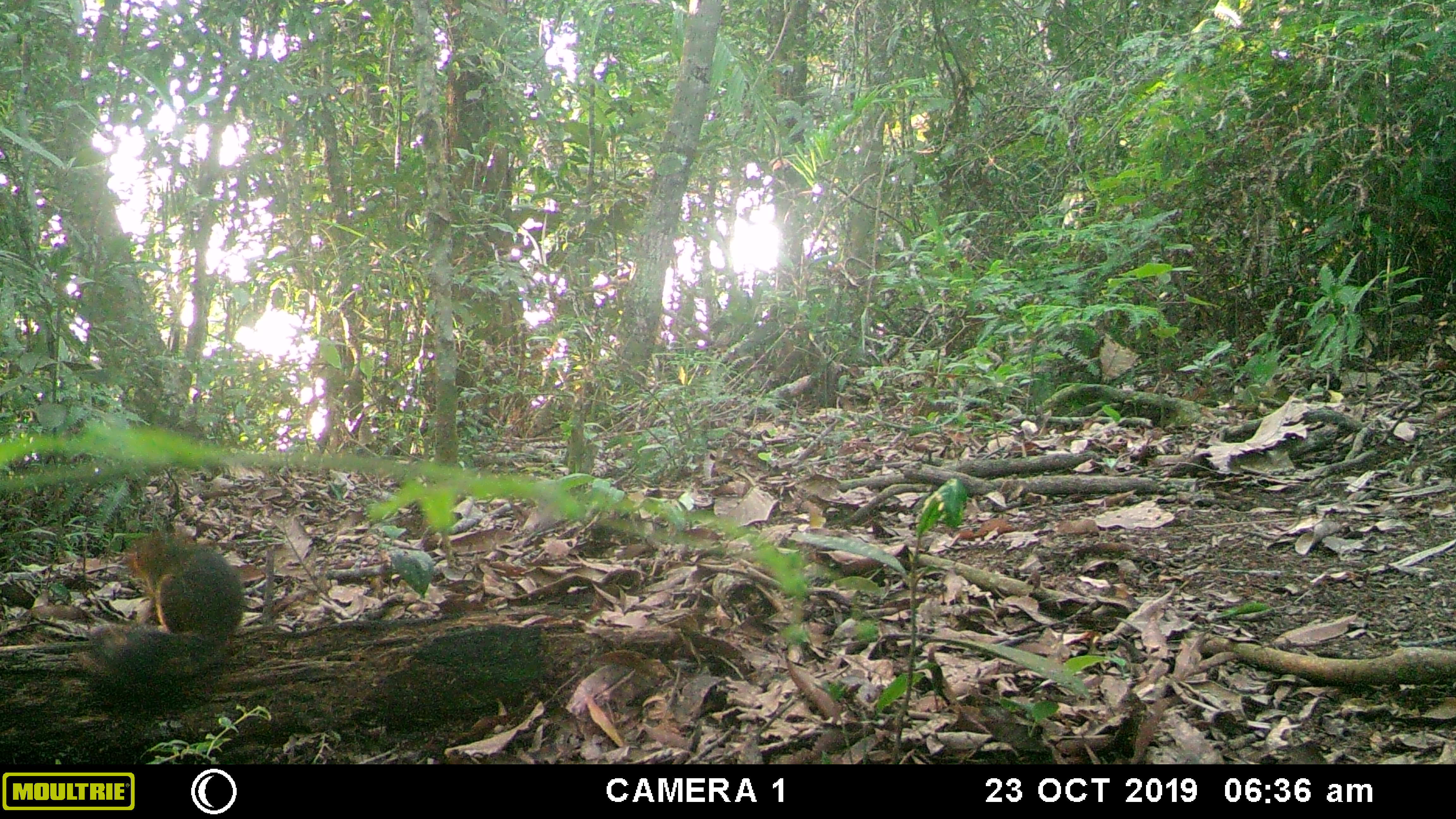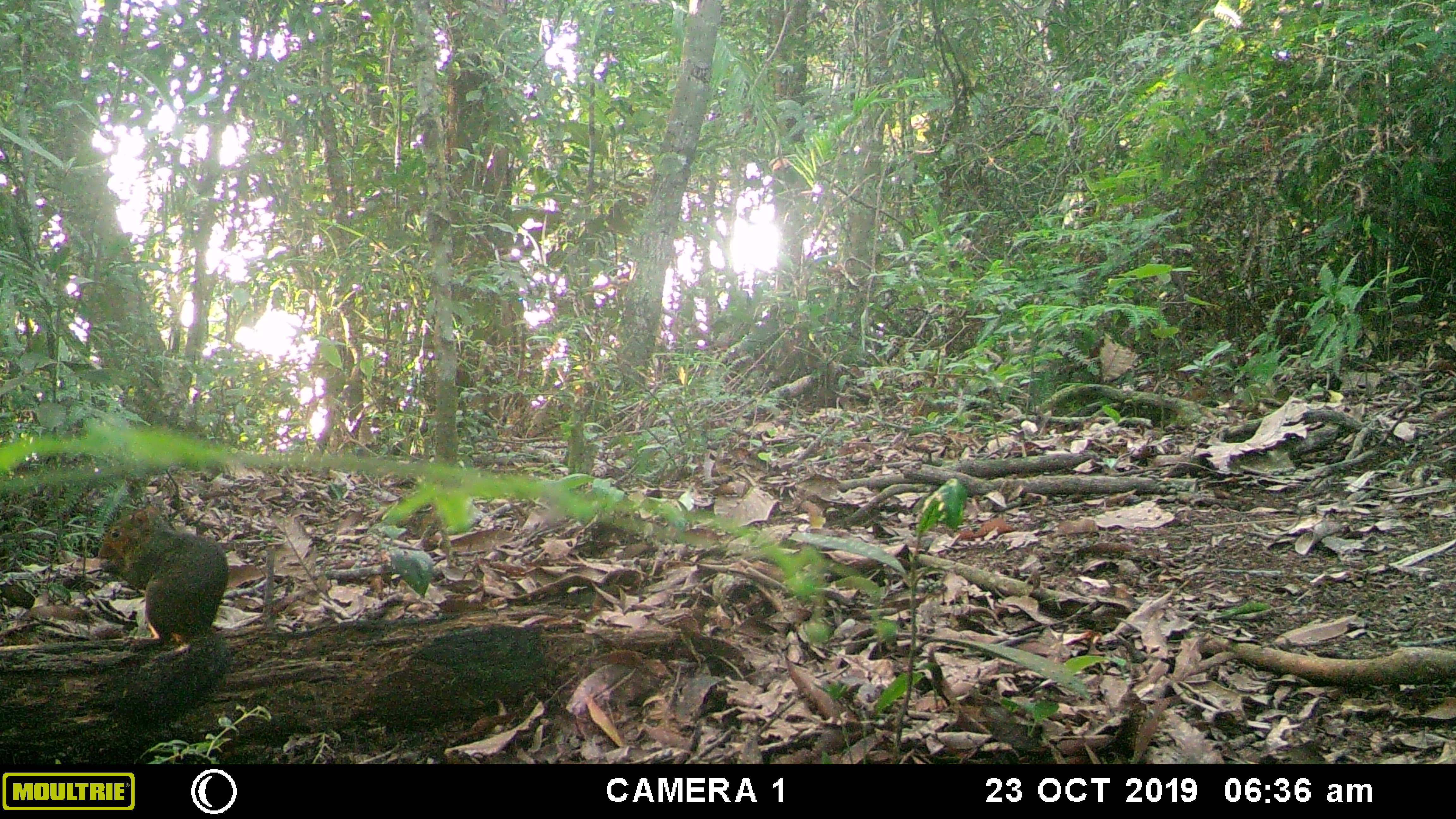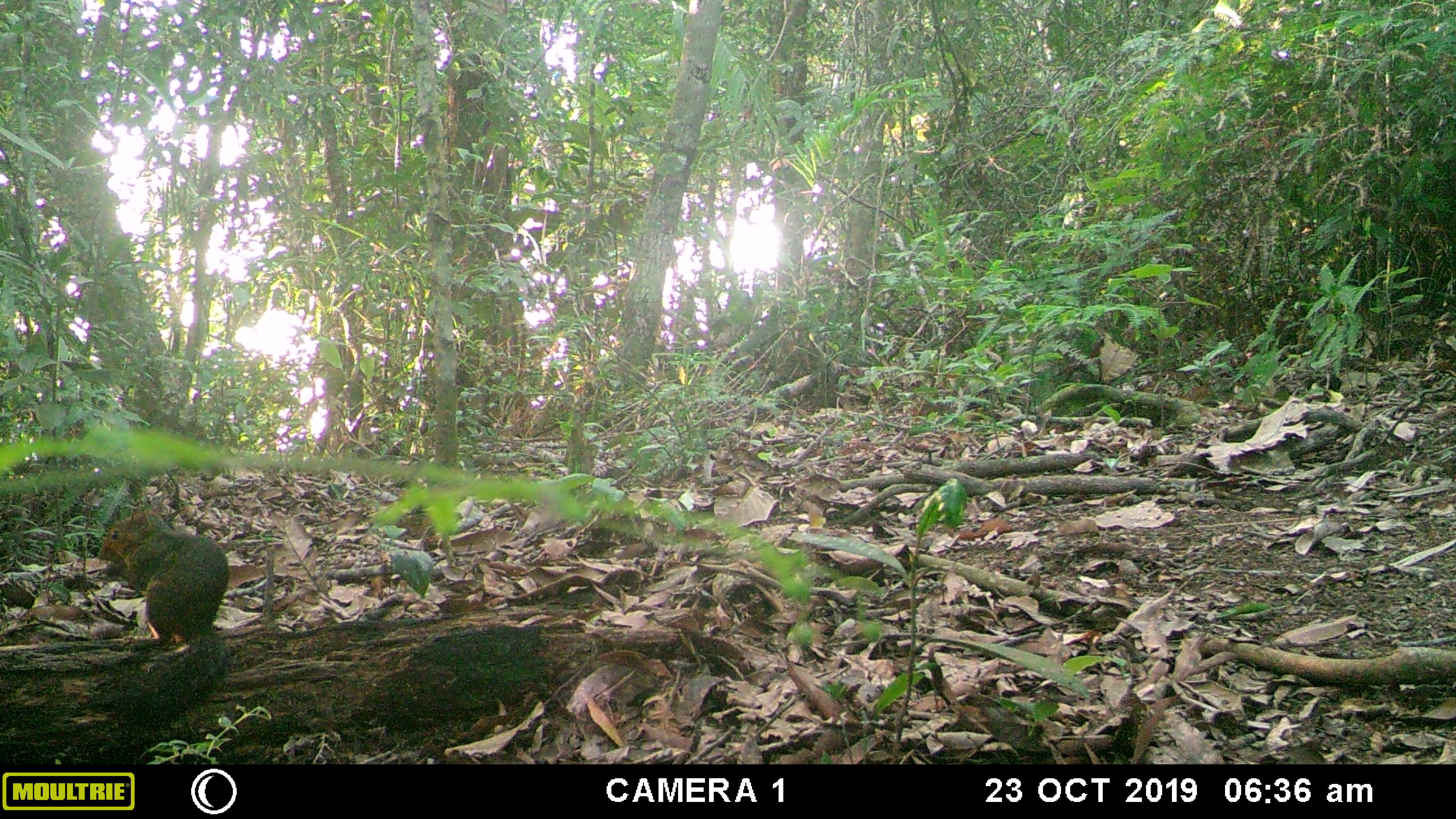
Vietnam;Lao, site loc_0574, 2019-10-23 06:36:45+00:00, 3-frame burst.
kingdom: Animalia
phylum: Chordata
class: Mammalia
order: Rodentia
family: Sciuridae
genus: Dremomys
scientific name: Dremomys rufigenis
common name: red-cheeked squirrel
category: red cheeked squirrel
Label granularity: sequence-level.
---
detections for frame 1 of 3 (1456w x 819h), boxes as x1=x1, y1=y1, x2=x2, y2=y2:
red cheeked squirrel: x1=77, y1=521, x2=244, y2=709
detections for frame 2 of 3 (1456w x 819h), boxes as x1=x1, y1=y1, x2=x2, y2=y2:
red cheeked squirrel: x1=98, y1=505, x2=230, y2=728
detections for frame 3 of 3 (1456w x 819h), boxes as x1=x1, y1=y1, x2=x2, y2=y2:
red cheeked squirrel: x1=98, y1=505, x2=230, y2=725